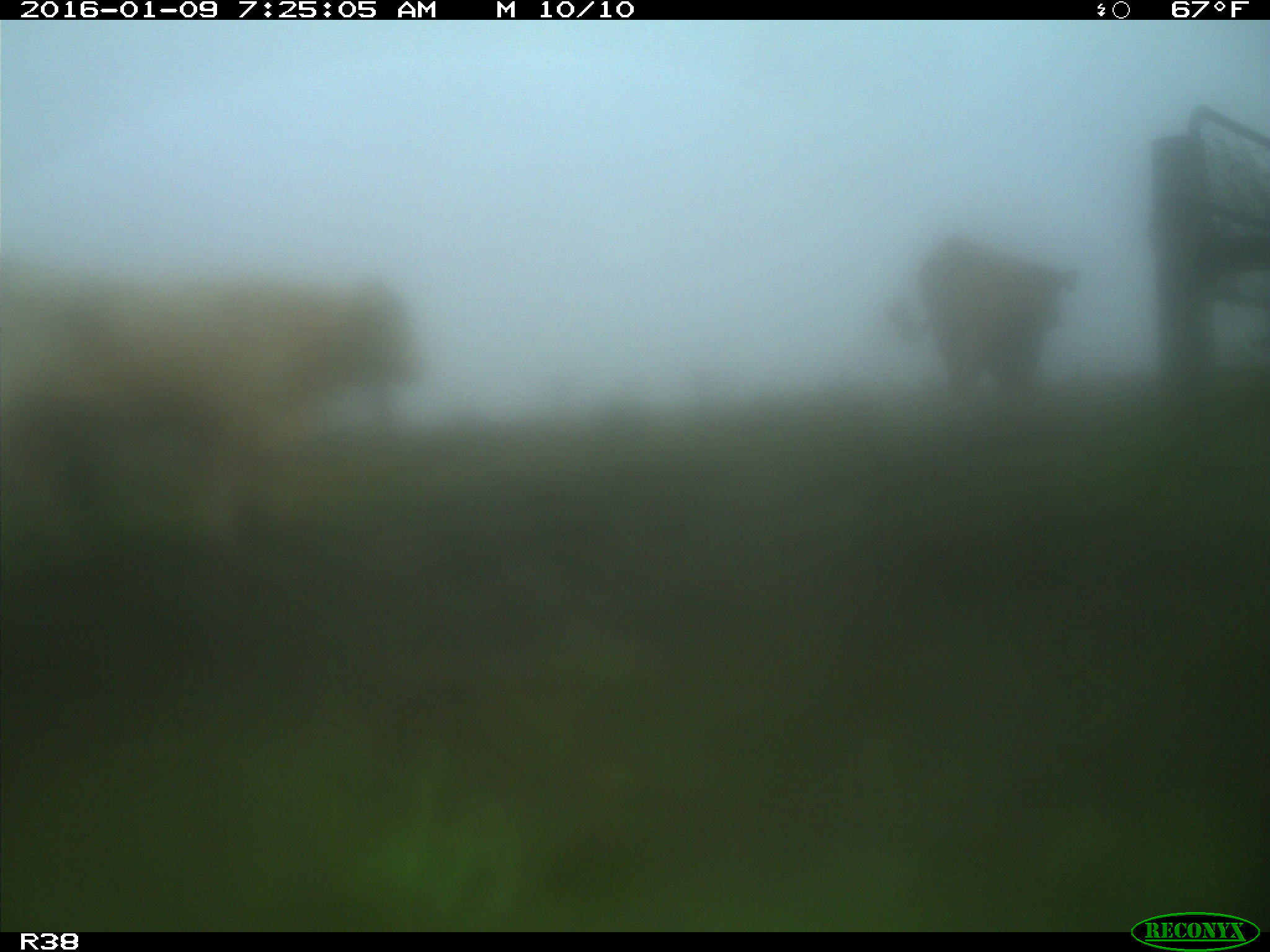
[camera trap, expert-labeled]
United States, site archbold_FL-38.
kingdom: Animalia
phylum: Chordata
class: Mammalia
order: Artiodactyla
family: Bovidae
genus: Bos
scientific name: Bos taurus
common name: domestic cow